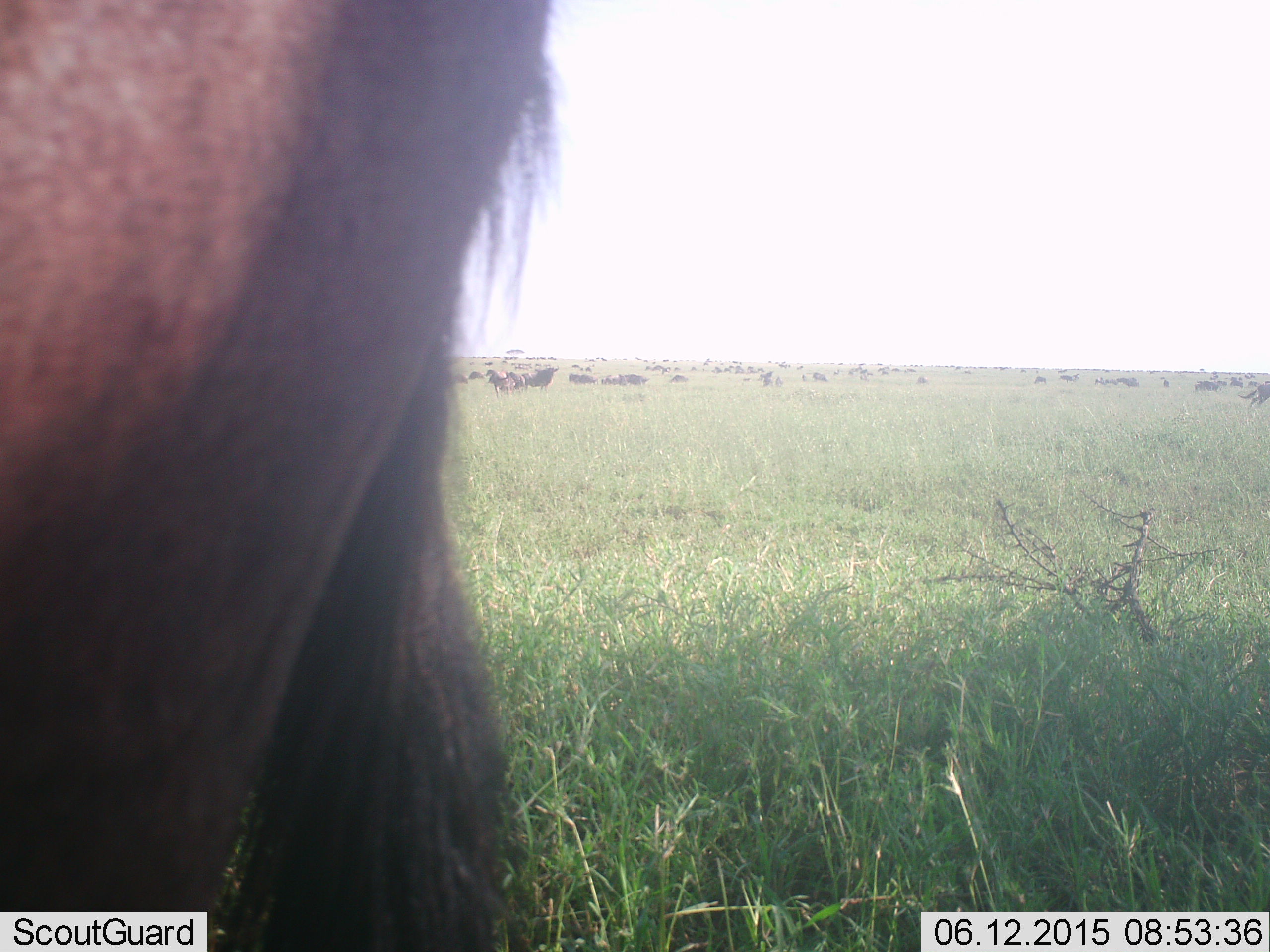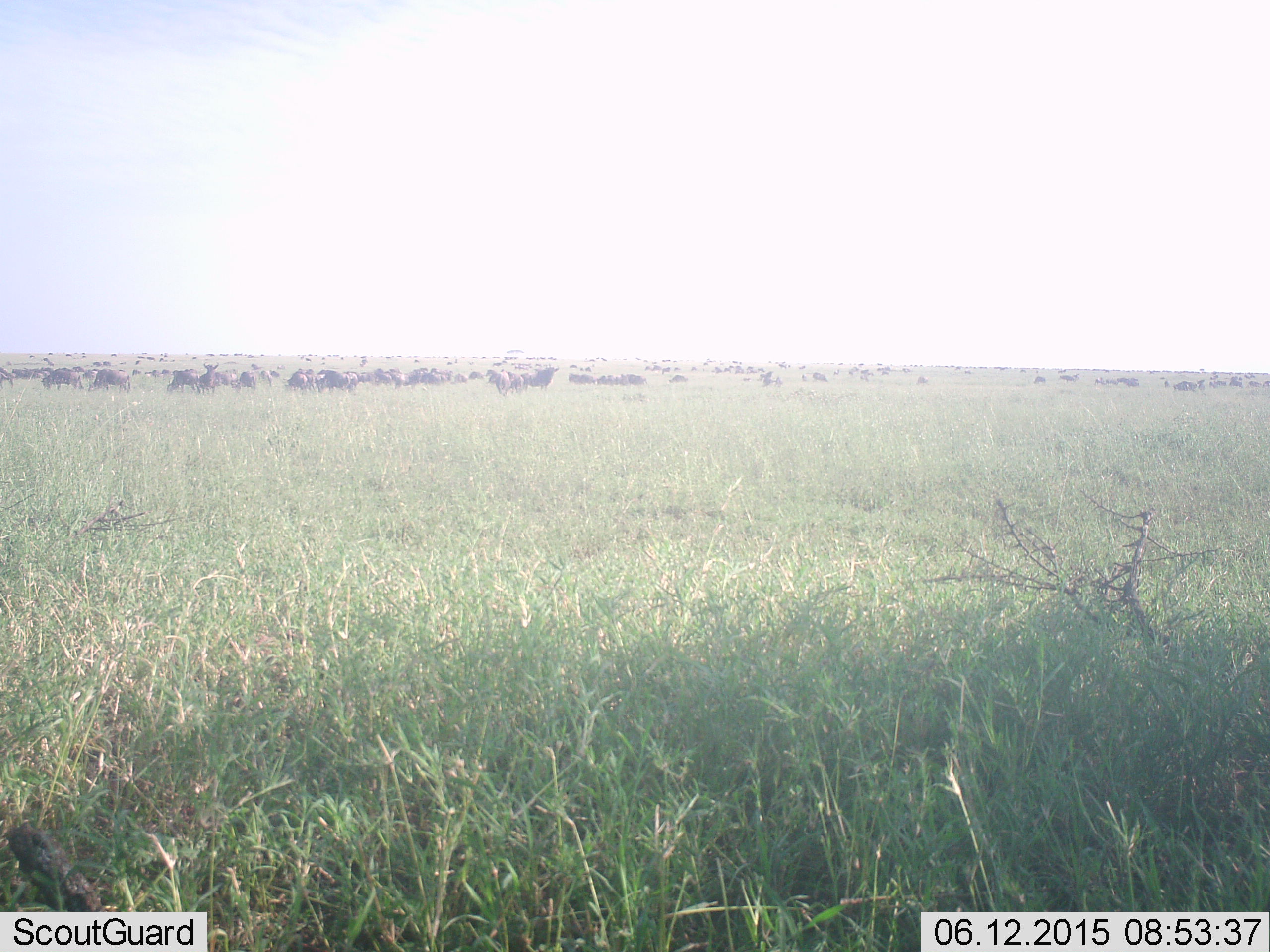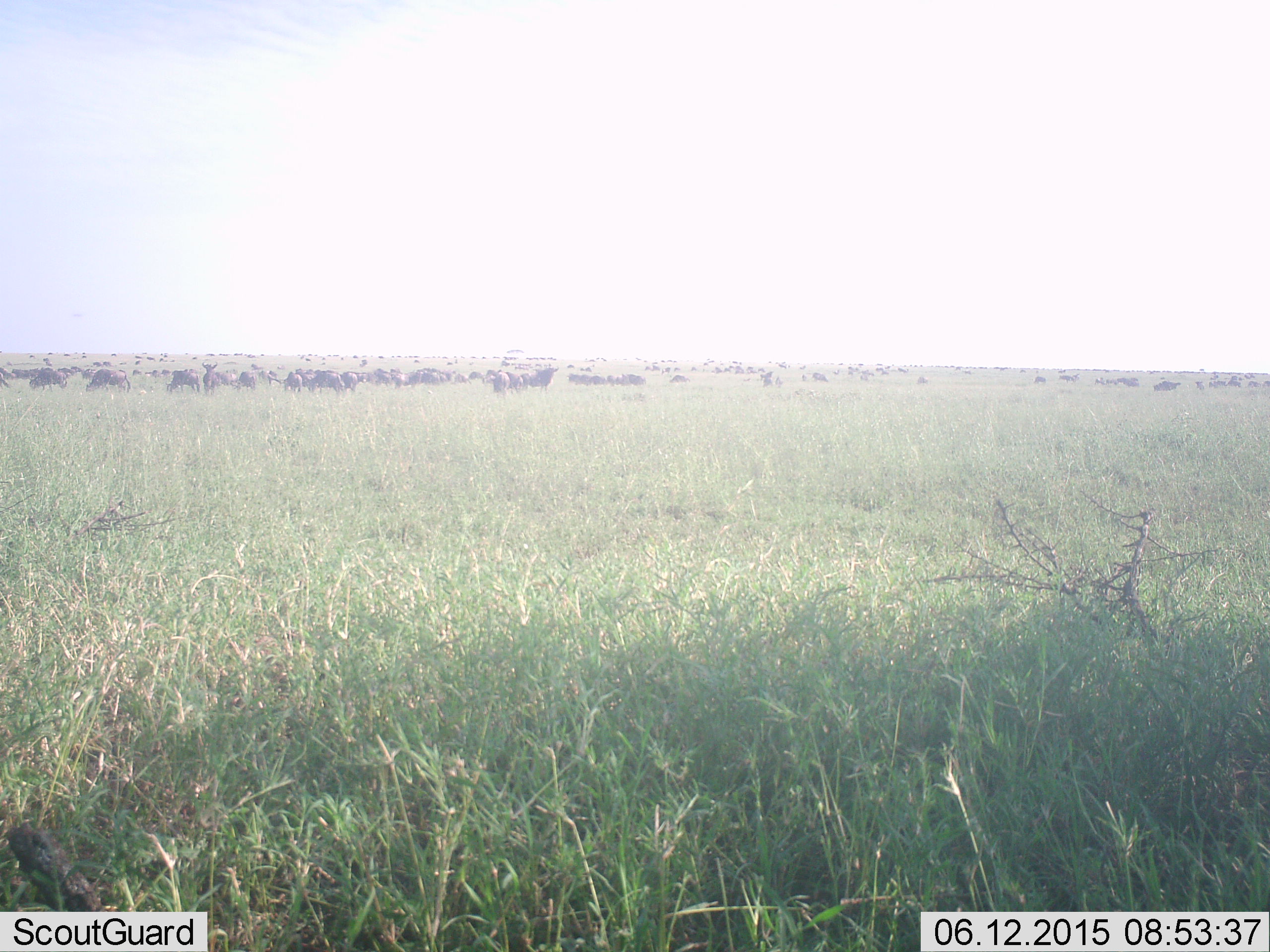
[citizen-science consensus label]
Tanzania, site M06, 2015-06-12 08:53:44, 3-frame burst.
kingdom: Animalia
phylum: Chordata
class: Mammalia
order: Artiodactyla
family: Bovidae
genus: Connochaetes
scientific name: Connochaetes taurinus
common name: blue wildebeest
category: wildebeest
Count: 51+.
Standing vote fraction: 60%.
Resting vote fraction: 0%.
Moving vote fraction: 70%.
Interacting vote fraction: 10%.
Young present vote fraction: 0%.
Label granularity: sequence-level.